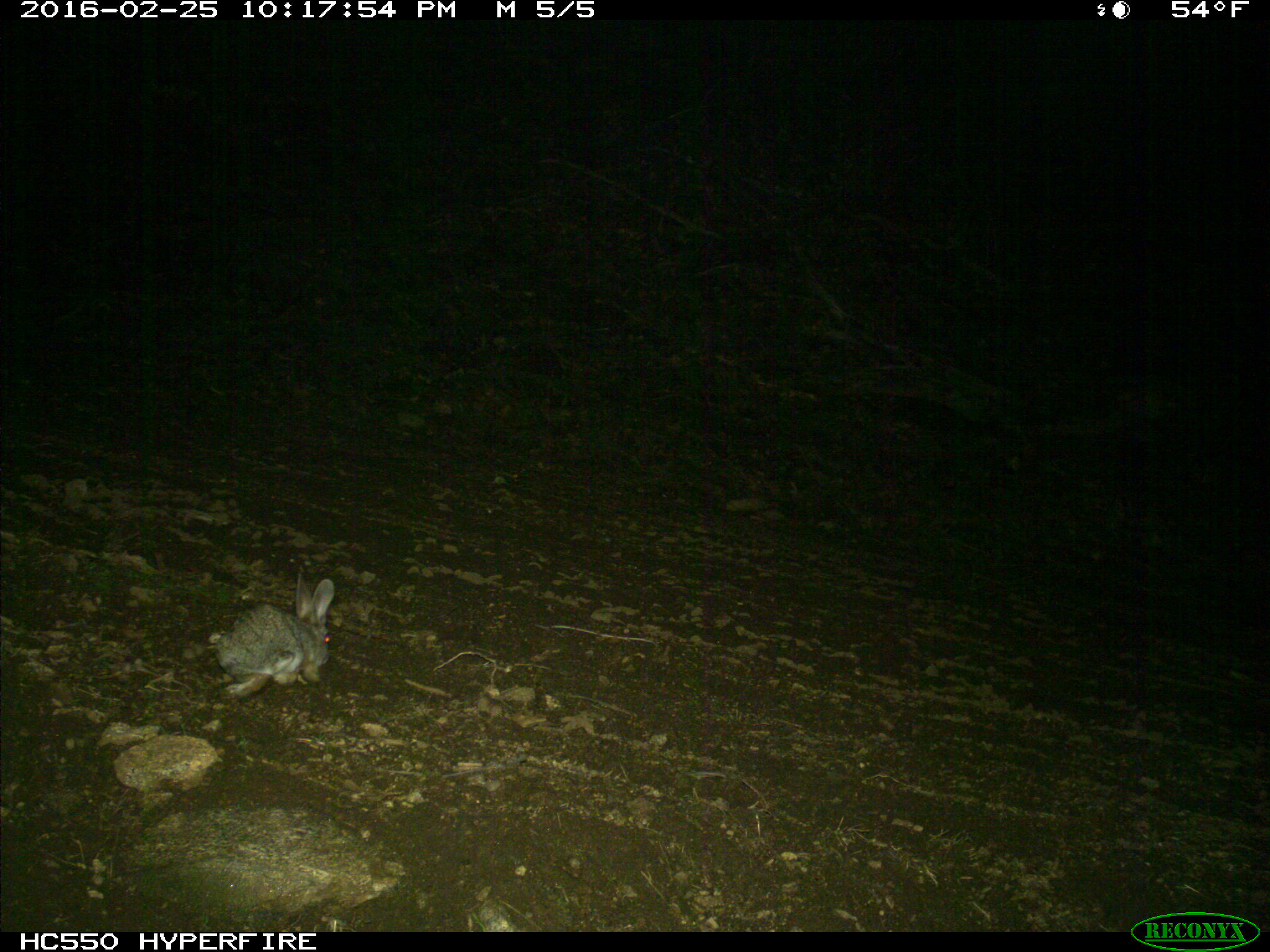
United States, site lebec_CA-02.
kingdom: Animalia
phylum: Chordata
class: Mammalia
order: Lagomorpha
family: Leporidae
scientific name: Leporidae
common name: rabbits and hares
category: unidentified rabbit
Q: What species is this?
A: Unidentified rabbit (rabbits and hares) (Leporidae).